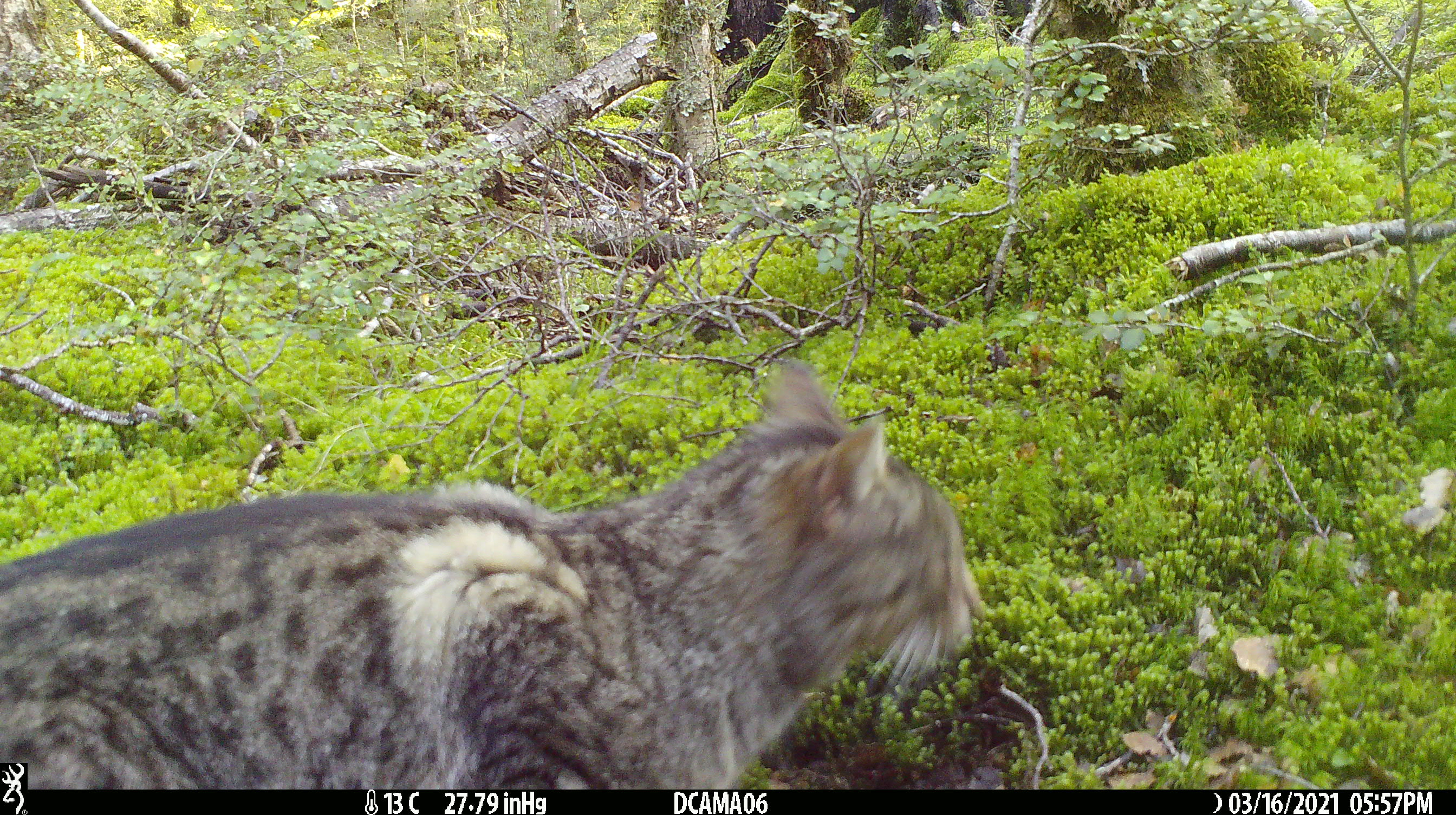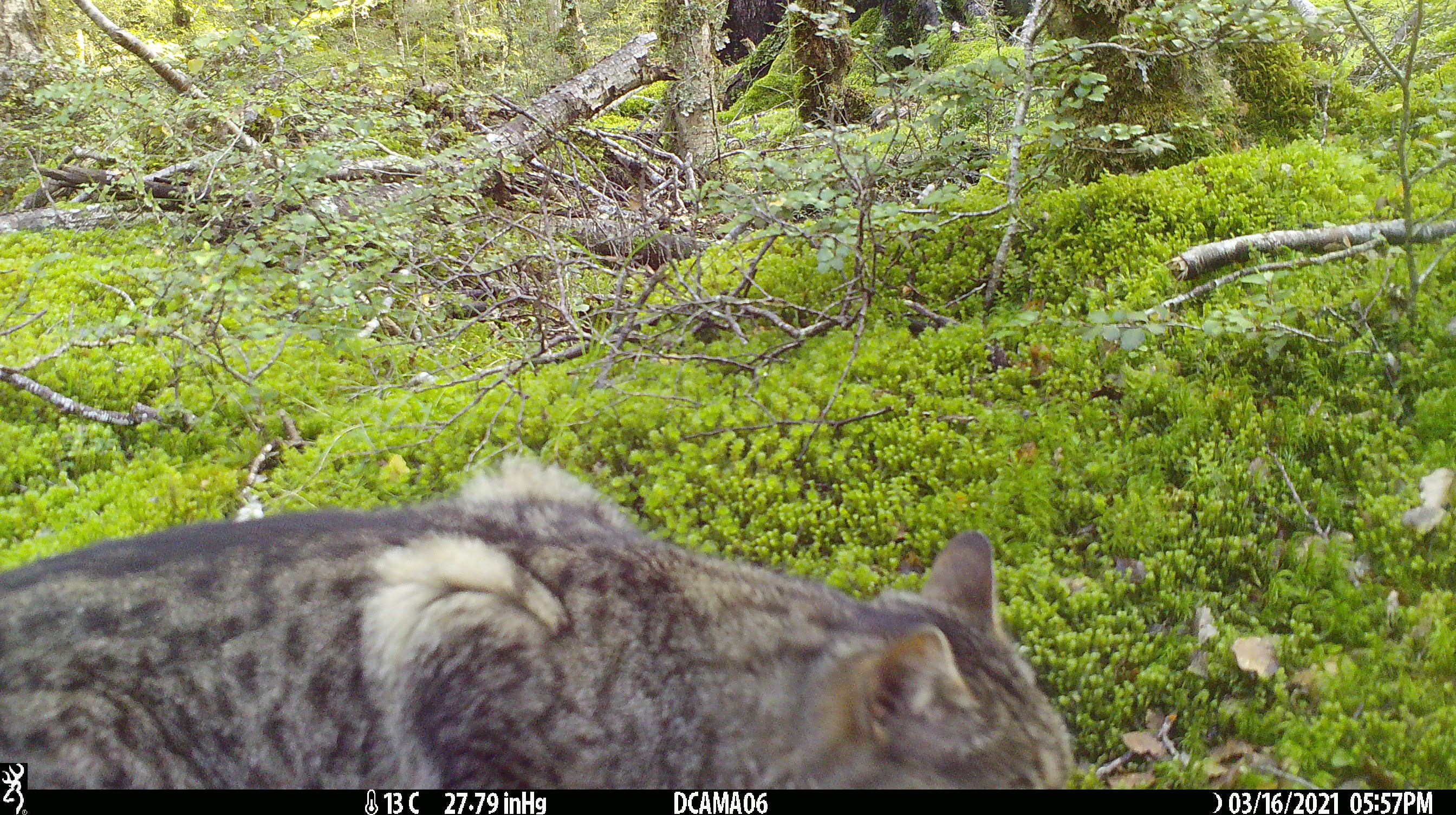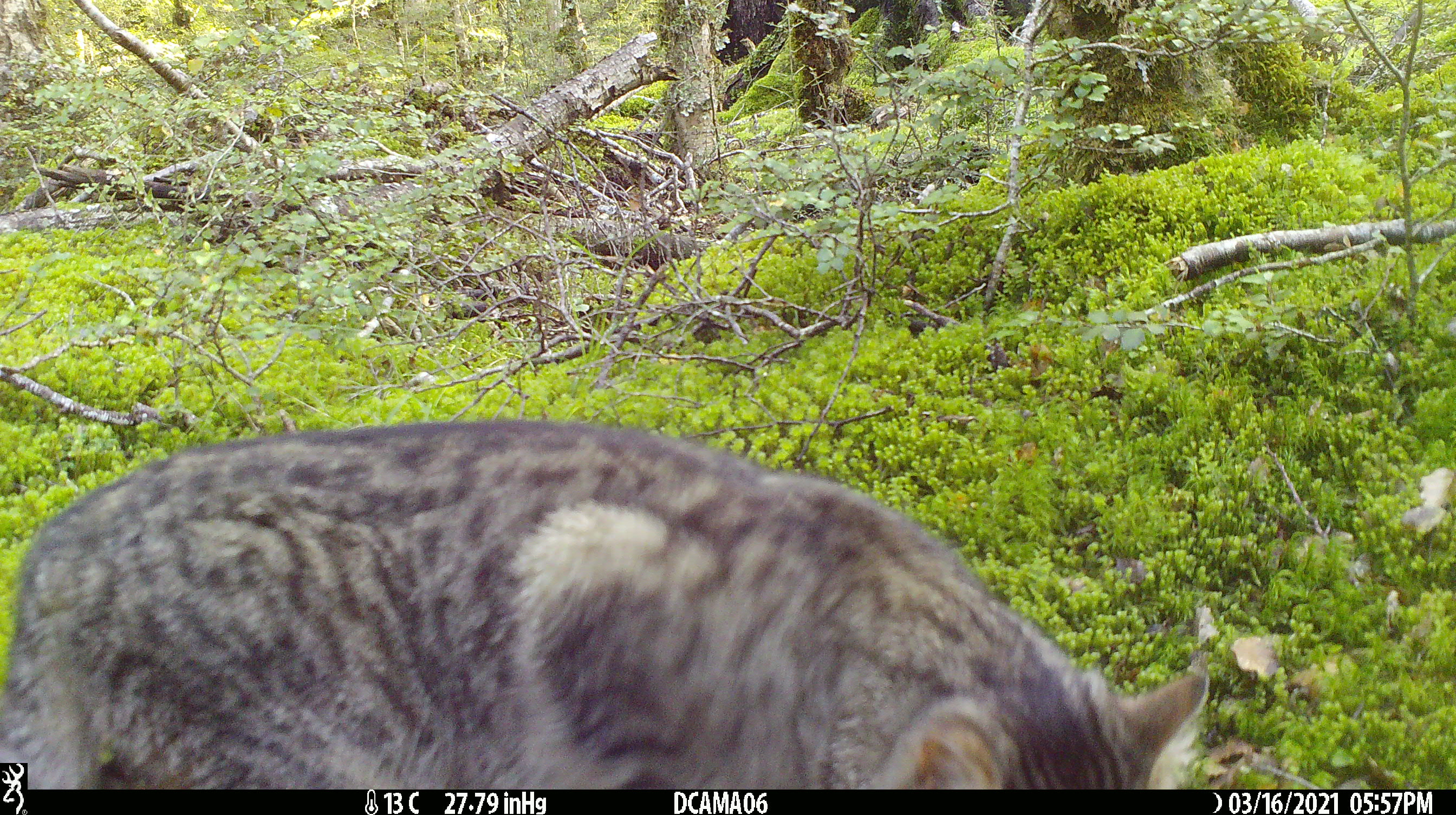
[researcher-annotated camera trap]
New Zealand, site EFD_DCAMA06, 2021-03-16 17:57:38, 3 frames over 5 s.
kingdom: Animalia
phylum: Chordata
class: Mammalia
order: Carnivora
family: Felidae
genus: Felis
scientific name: Felis catus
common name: domestic cat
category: cat